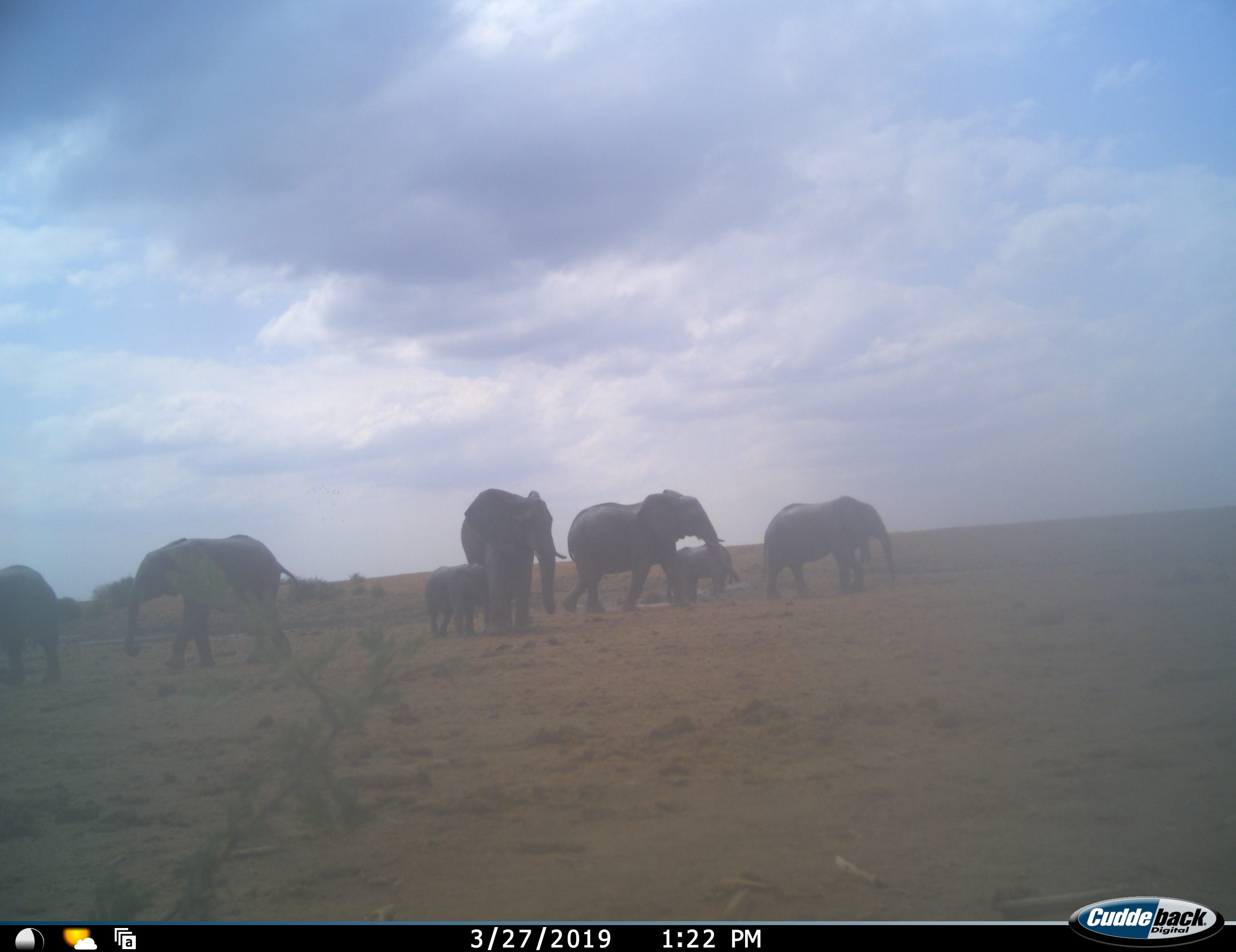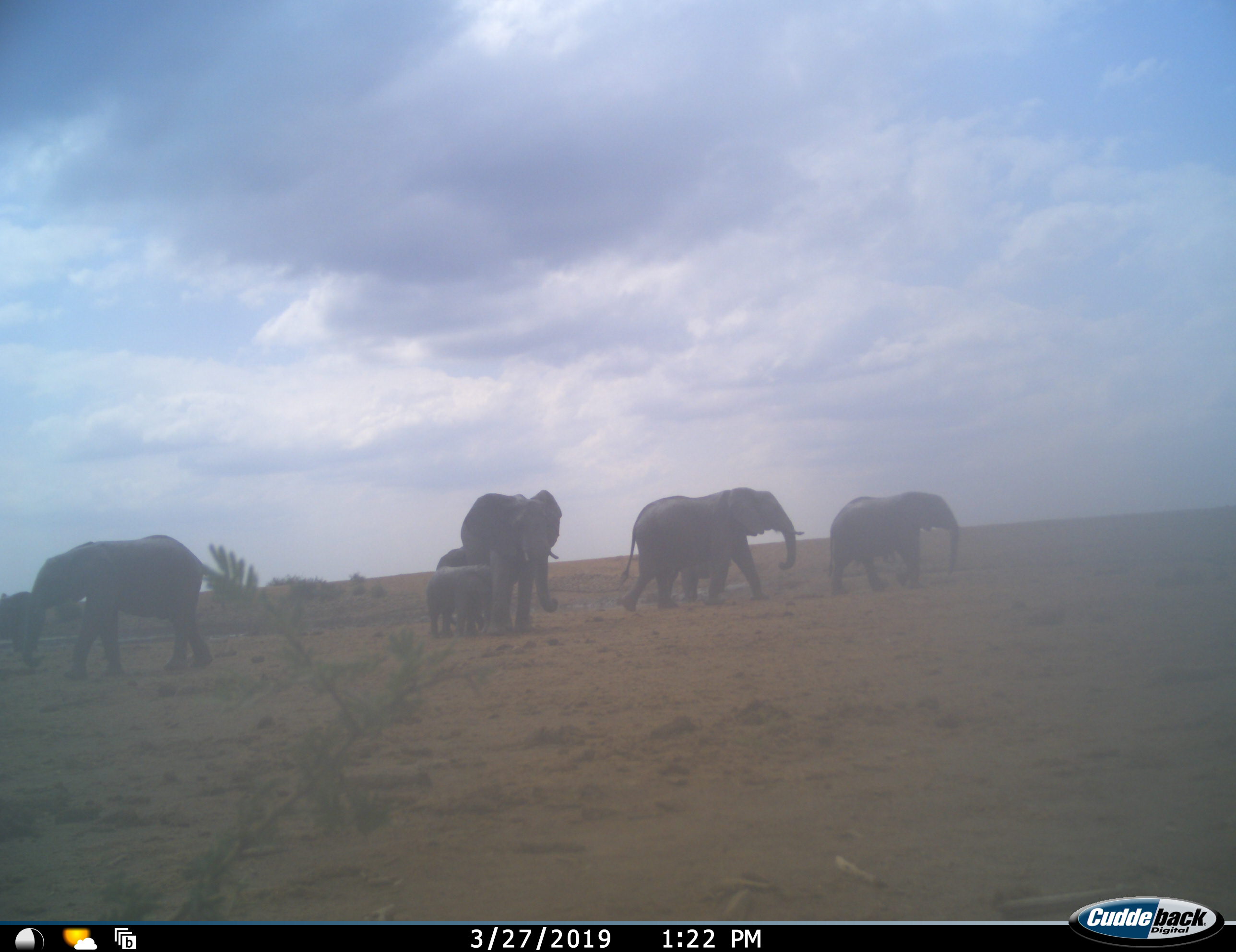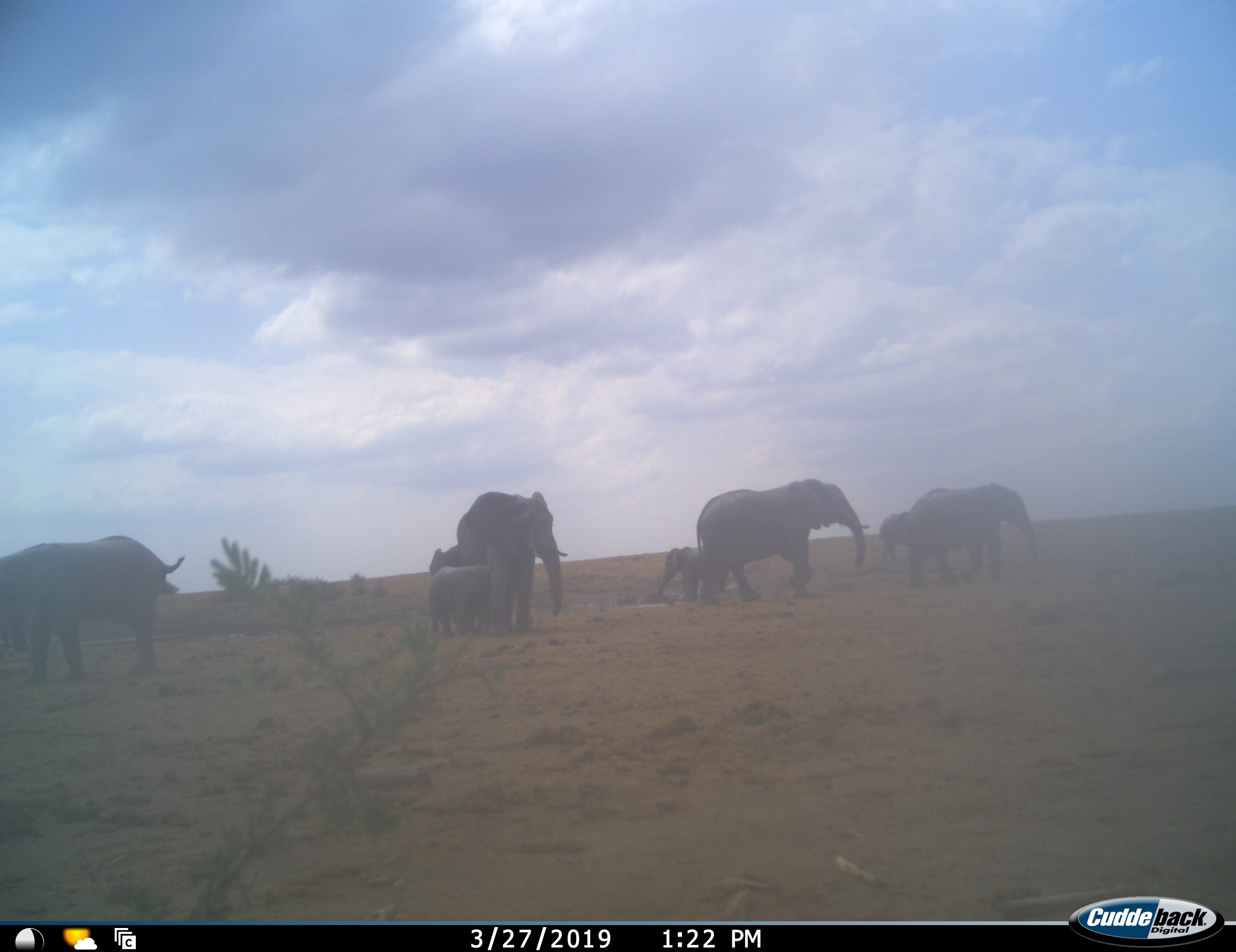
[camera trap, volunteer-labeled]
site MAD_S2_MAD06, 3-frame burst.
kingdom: Animalia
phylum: Chordata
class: Mammalia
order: Proboscidea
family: Elephantidae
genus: Loxodonta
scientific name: Loxodonta africana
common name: african bush elephant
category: elephant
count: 8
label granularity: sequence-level